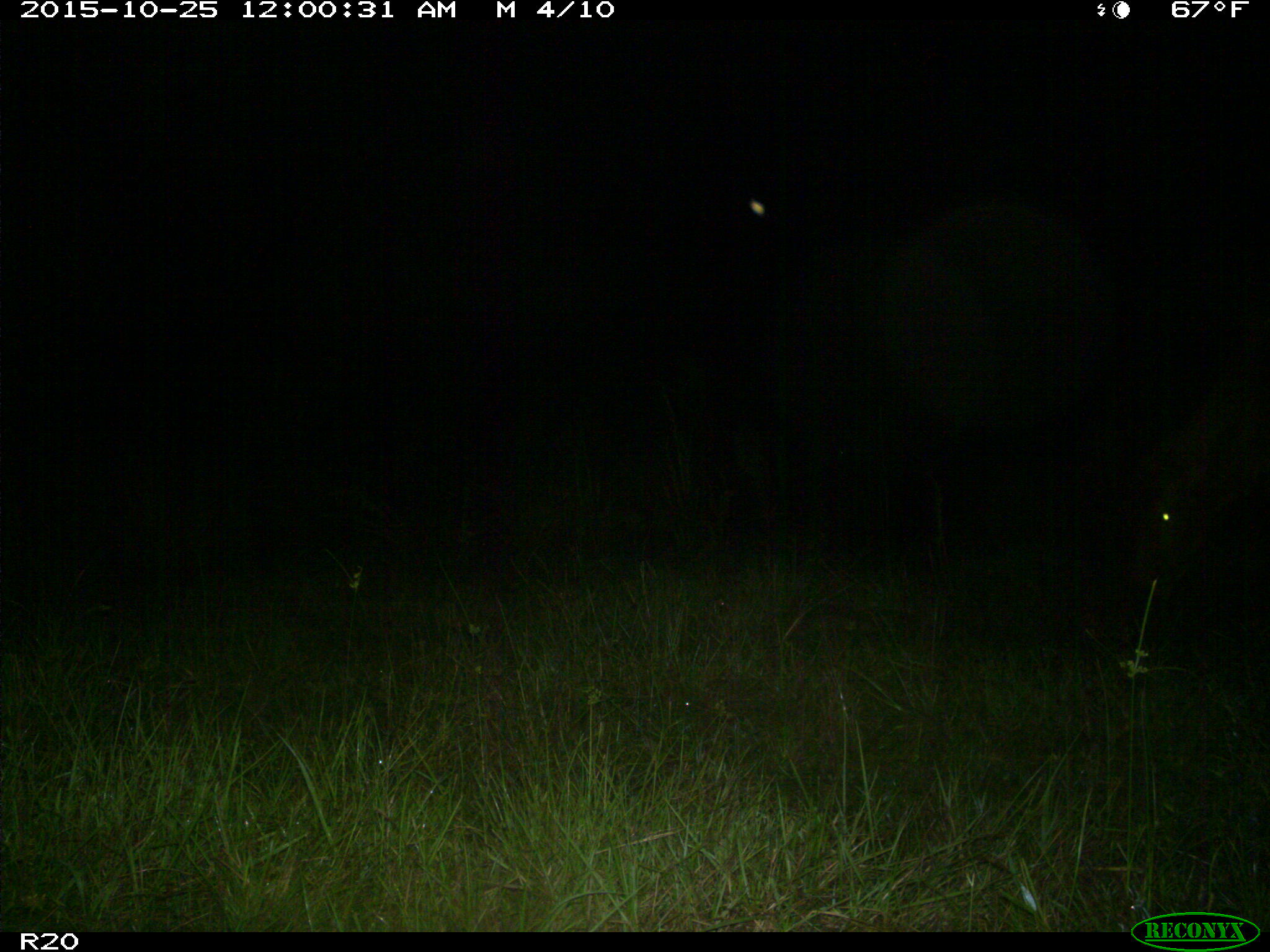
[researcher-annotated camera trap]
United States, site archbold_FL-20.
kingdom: Animalia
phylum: Chordata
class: Mammalia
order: Artiodactyla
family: Bovidae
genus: Bos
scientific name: Bos taurus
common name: domestic cow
Bos taurus (domestic cow).